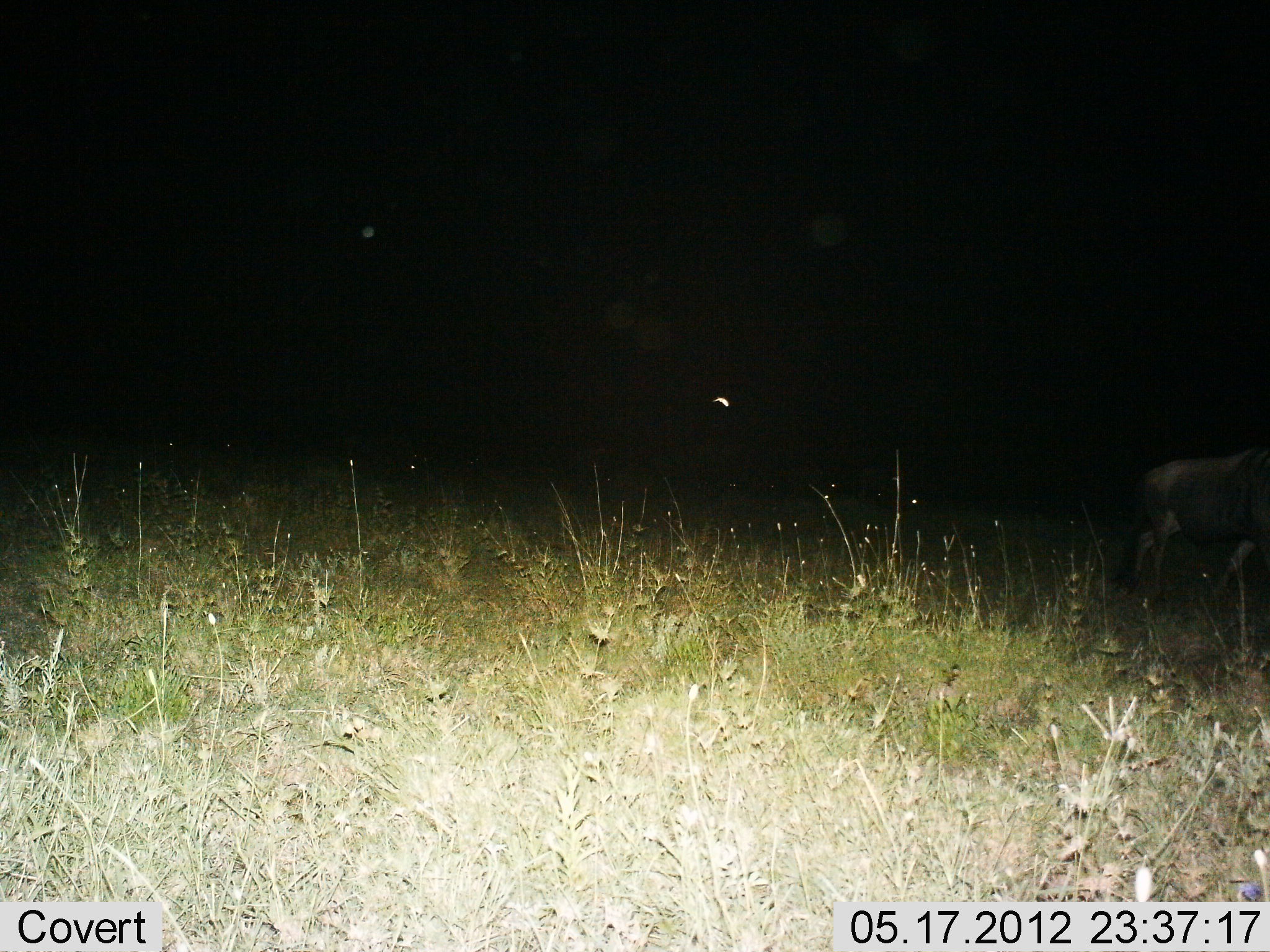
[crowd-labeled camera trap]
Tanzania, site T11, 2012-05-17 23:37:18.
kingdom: Animalia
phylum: Chordata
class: Mammalia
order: Artiodactyla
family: Bovidae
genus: Connochaetes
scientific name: Connochaetes taurinus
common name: blue wildebeest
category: wildebeest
Wildebeest (blue wildebeest) (Connochaetes taurinus), count 1. Behavior (volunteer vote fractions): standing 10%, resting 0%, moving 90%, interacting 0%. Young present (vote fraction): 0%. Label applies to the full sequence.